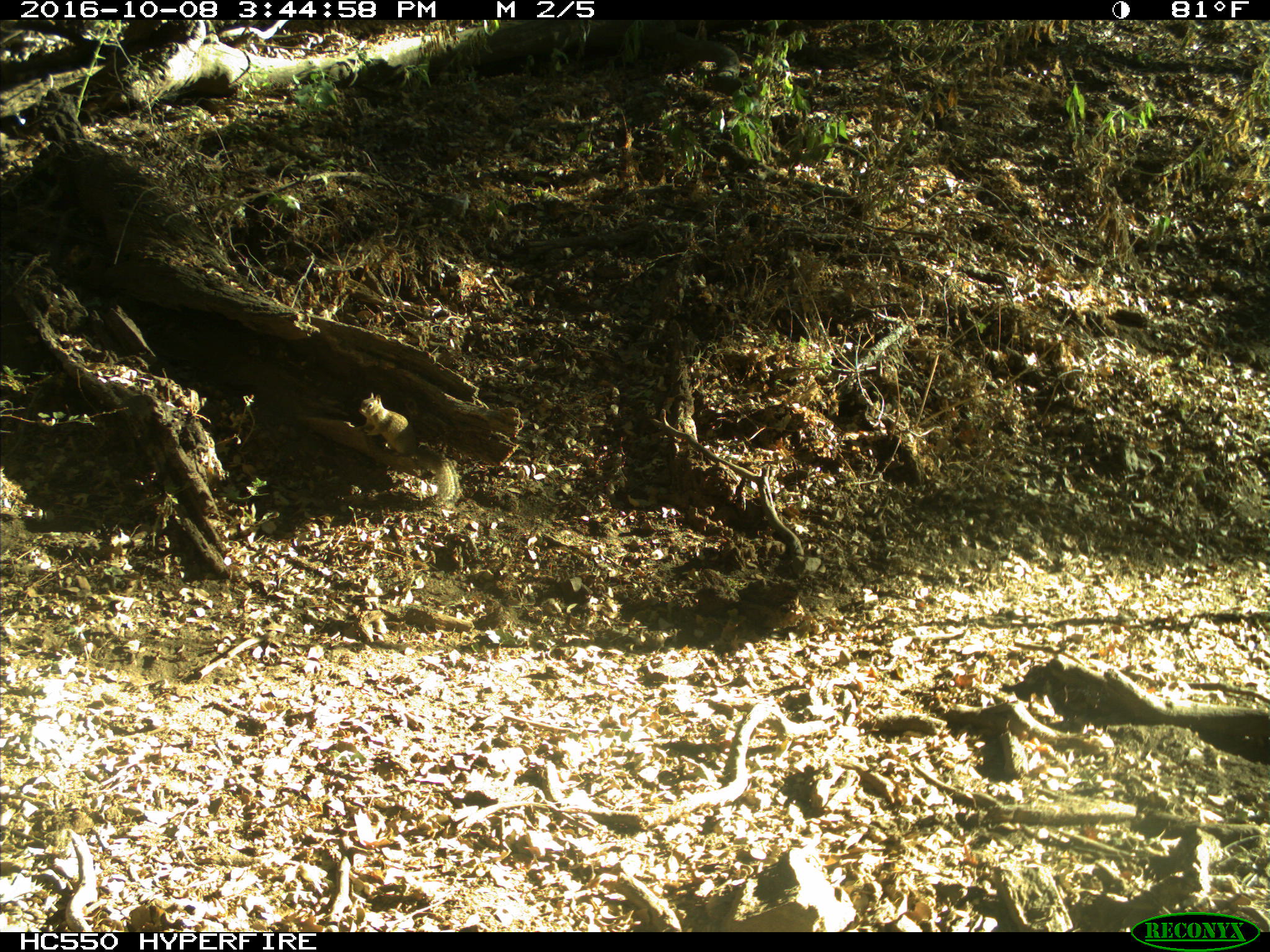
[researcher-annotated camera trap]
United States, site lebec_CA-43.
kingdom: Animalia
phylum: Chordata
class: Mammalia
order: Rodentia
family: Sciuridae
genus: Otospermophilus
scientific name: Otospermophilus beecheyi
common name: california ground squirrel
Otospermophilus beecheyi (california ground squirrel).